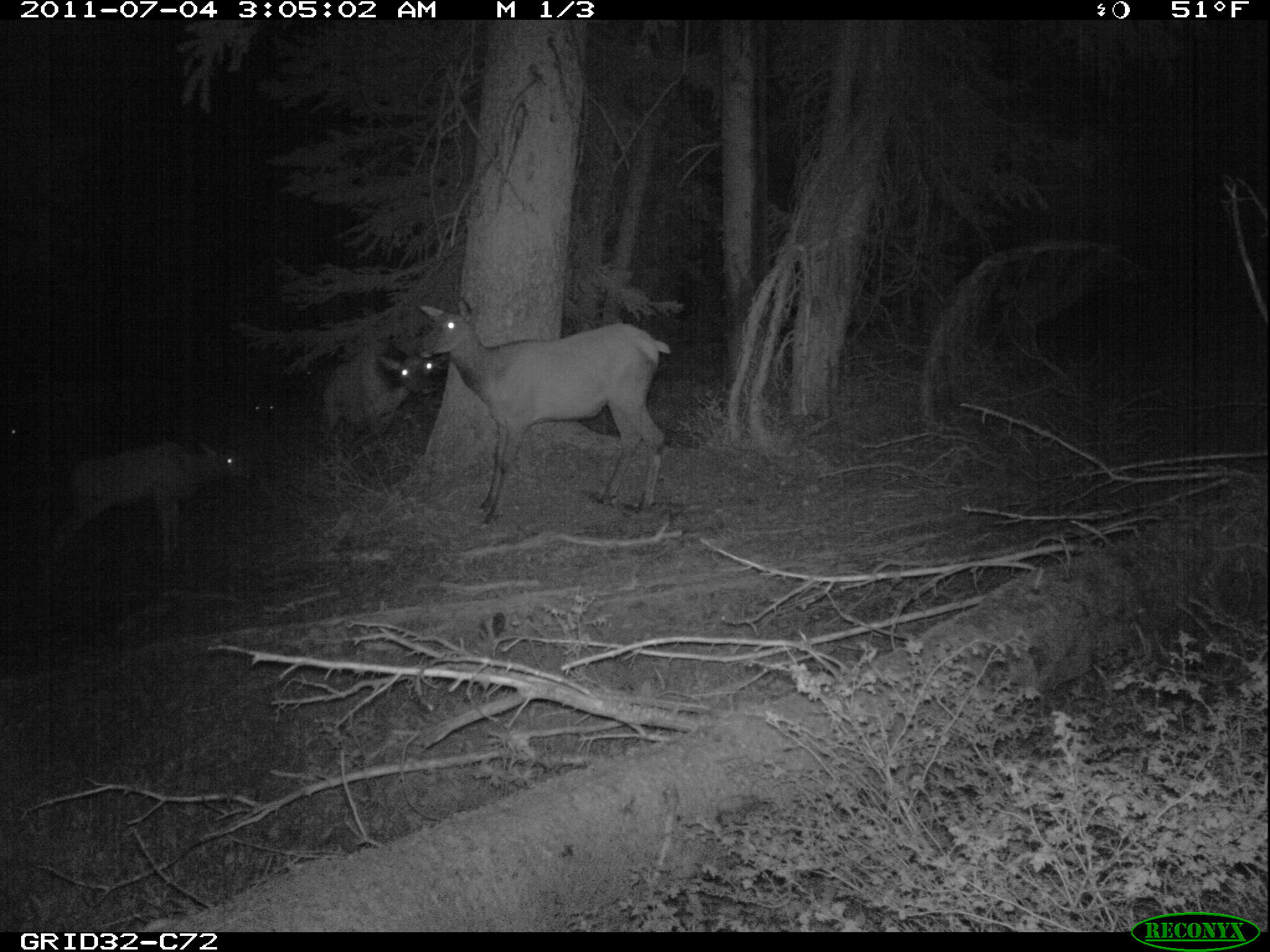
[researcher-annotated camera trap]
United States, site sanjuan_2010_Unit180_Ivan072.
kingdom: Animalia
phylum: Chordata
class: Mammalia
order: Artiodactyla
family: Cervidae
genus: Cervus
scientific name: Cervus elaphus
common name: red deer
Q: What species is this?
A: Cervus elaphus (red deer).